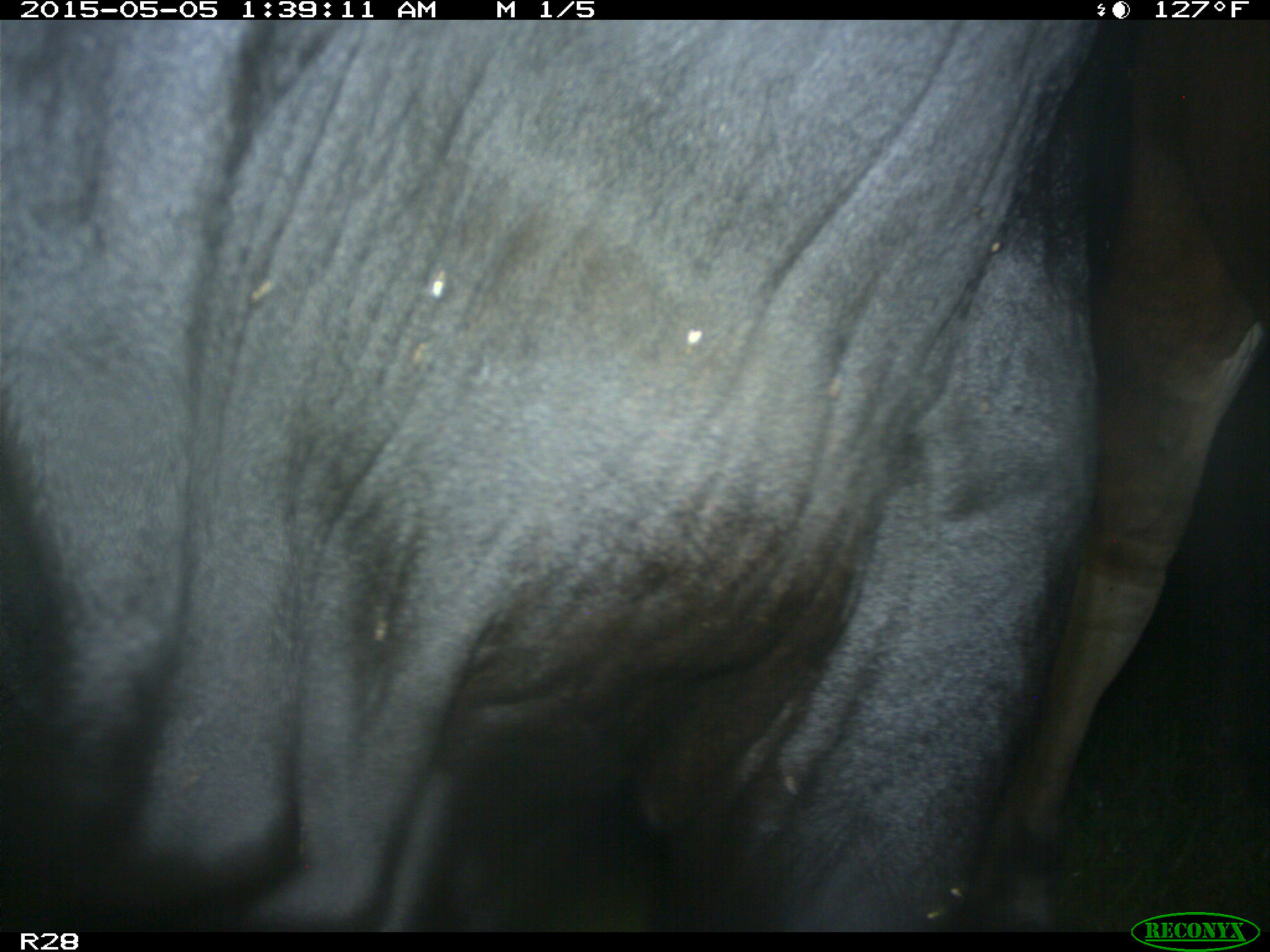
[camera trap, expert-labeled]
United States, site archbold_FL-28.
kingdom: Animalia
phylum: Chordata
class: Mammalia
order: Artiodactyla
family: Bovidae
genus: Bos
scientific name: Bos taurus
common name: domestic cow